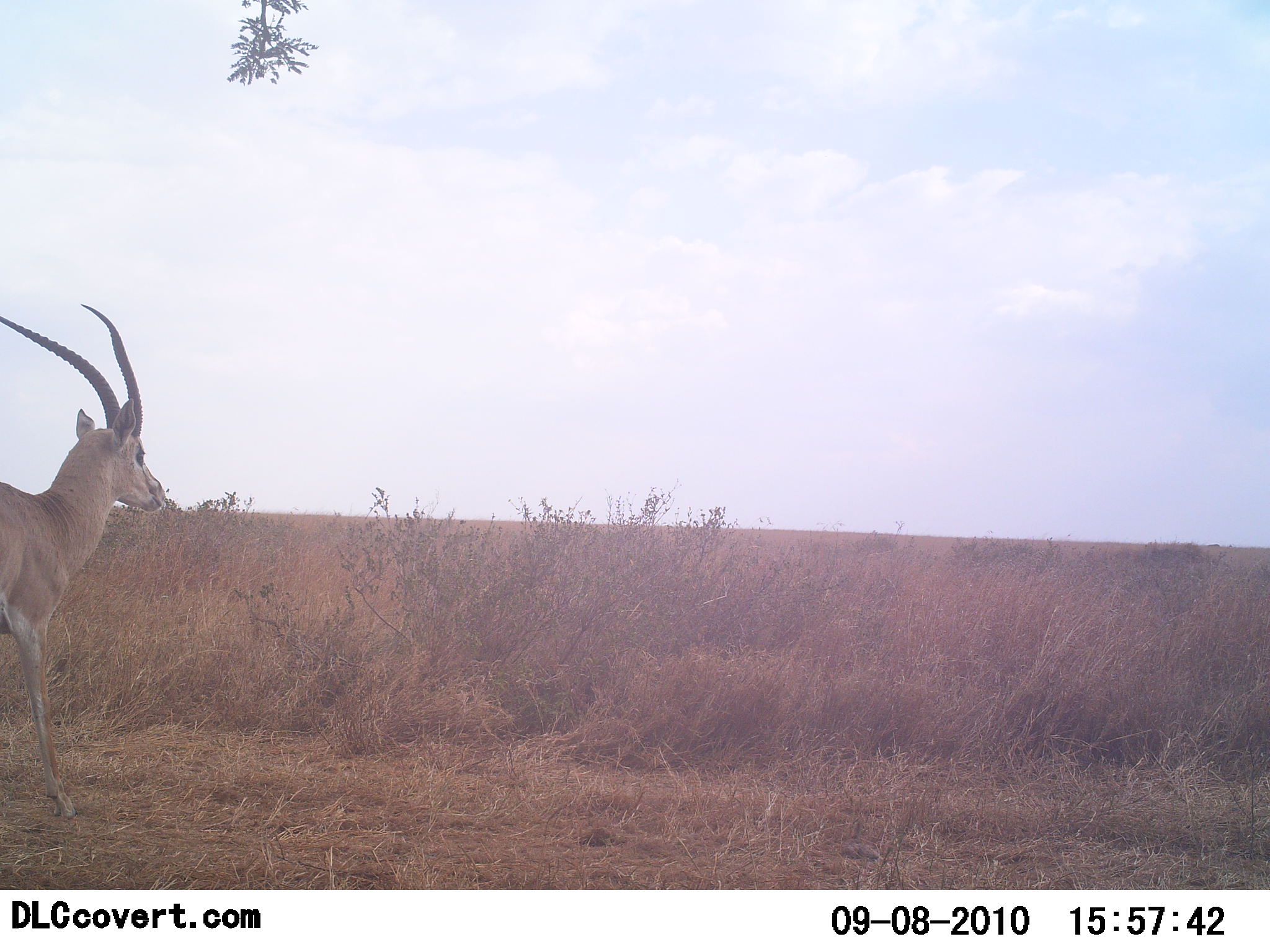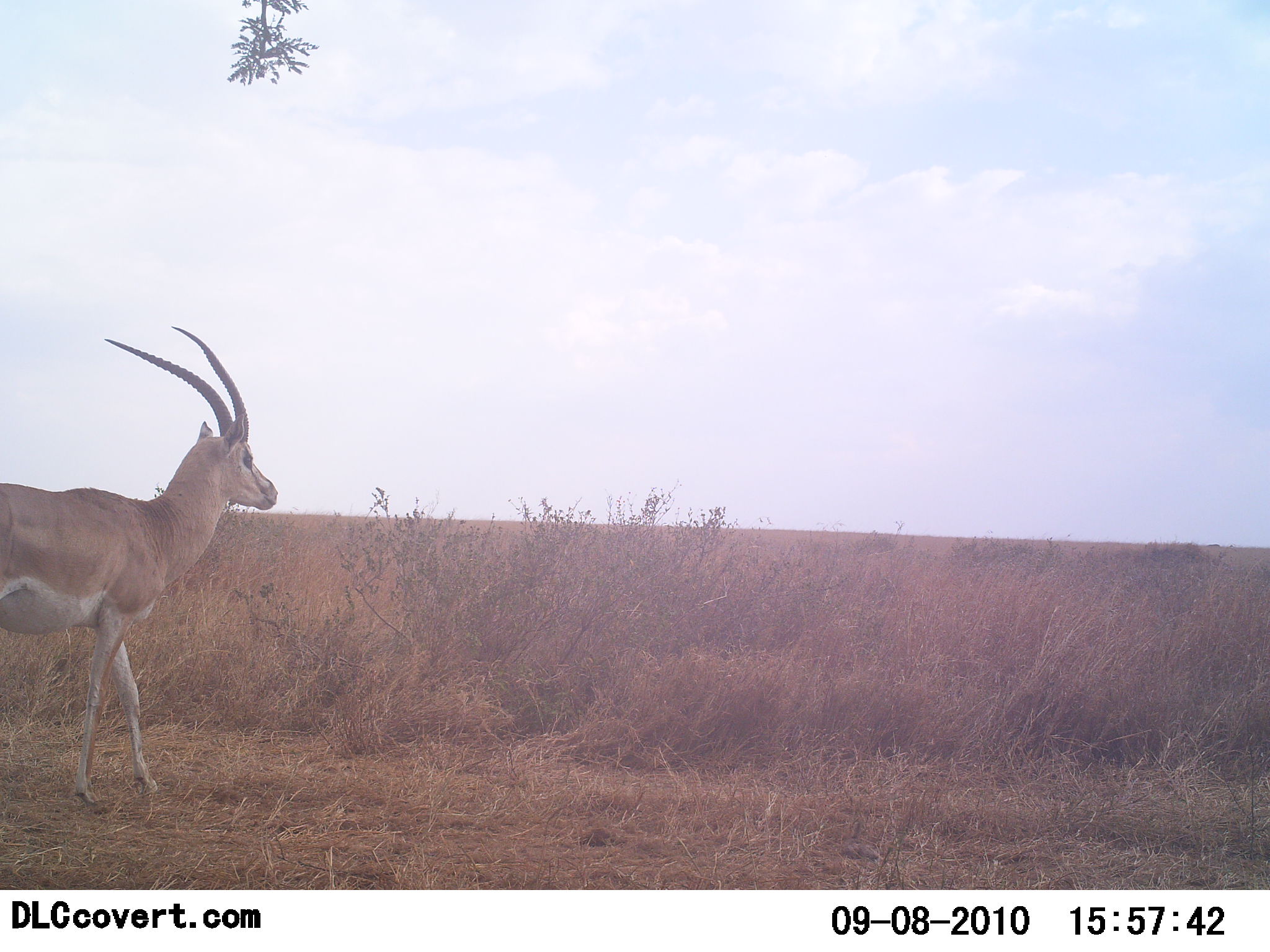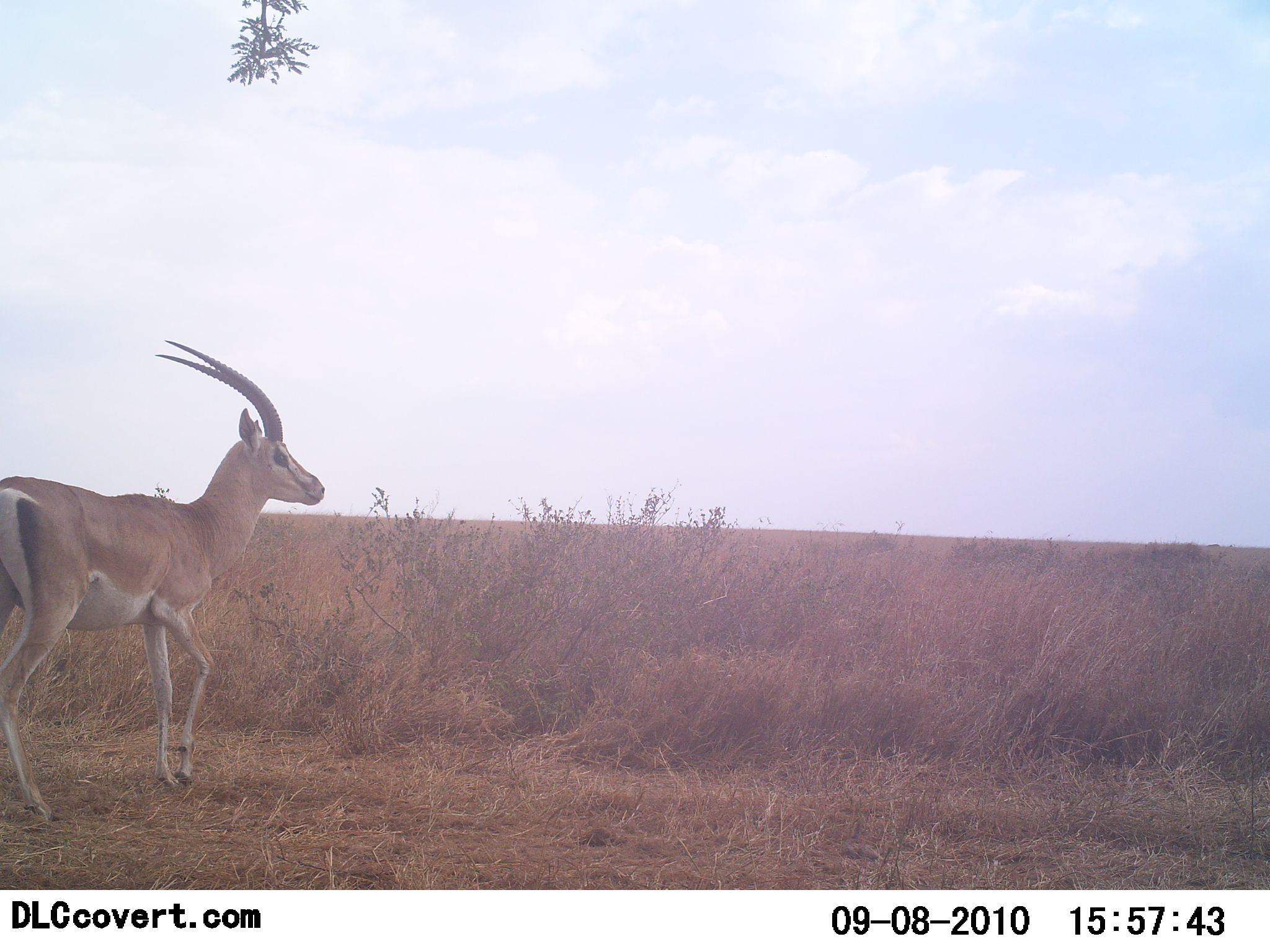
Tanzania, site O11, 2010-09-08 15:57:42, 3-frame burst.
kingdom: Animalia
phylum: Chordata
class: Mammalia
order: Artiodactyla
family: Bovidae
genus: Nanger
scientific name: Nanger granti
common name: grant's gazelle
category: gazellegrants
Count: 1.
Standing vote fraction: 27%.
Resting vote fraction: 0%.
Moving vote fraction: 73%.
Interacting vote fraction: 0%.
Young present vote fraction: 0%.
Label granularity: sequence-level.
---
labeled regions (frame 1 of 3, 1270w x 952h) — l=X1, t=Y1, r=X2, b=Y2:
animal: l=0, t=302, r=168, b=819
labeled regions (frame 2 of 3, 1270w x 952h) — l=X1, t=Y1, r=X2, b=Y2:
animal: l=0, t=325, r=278, b=807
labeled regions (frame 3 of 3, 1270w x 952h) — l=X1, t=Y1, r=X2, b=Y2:
animal: l=0, t=338, r=326, b=822